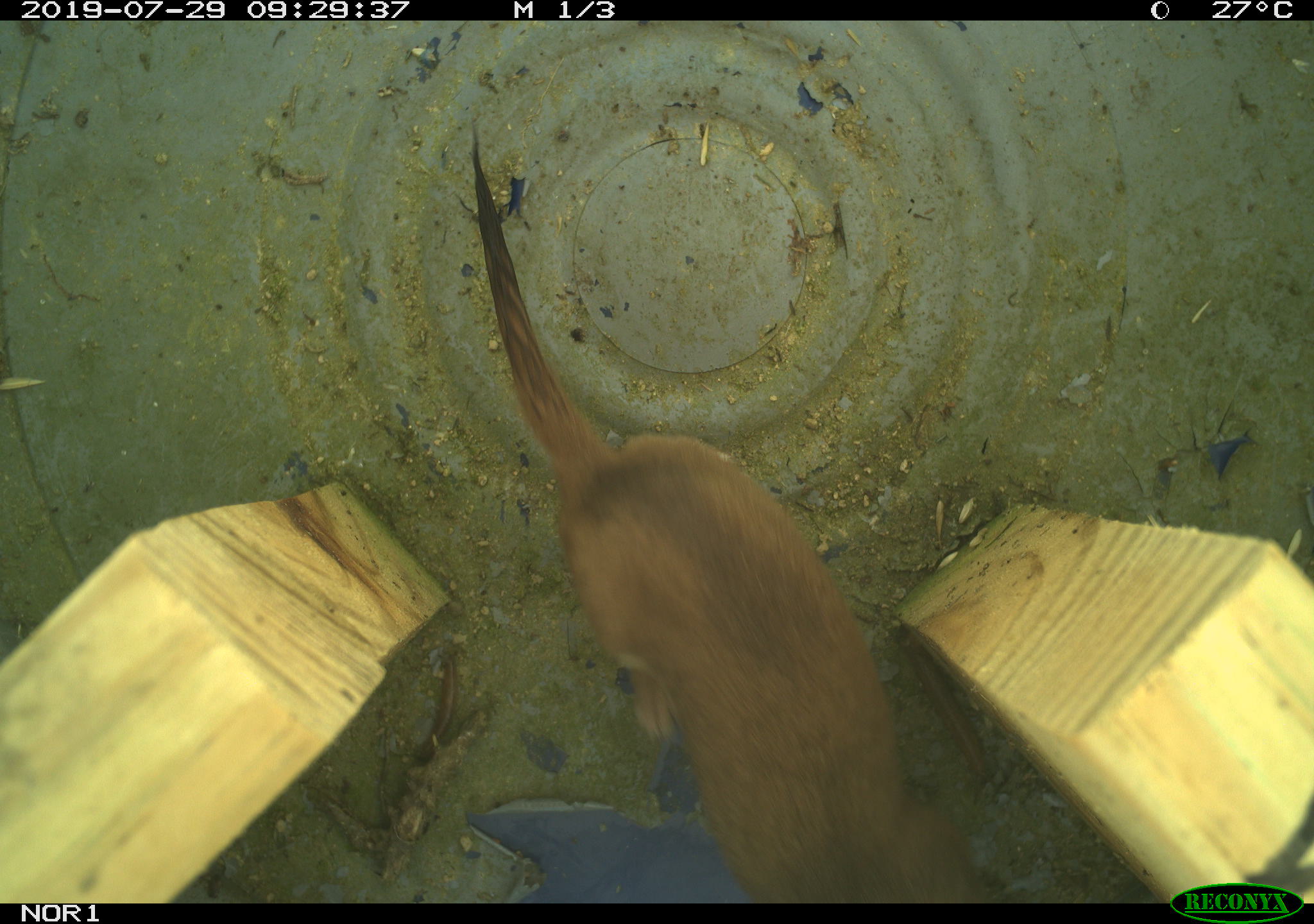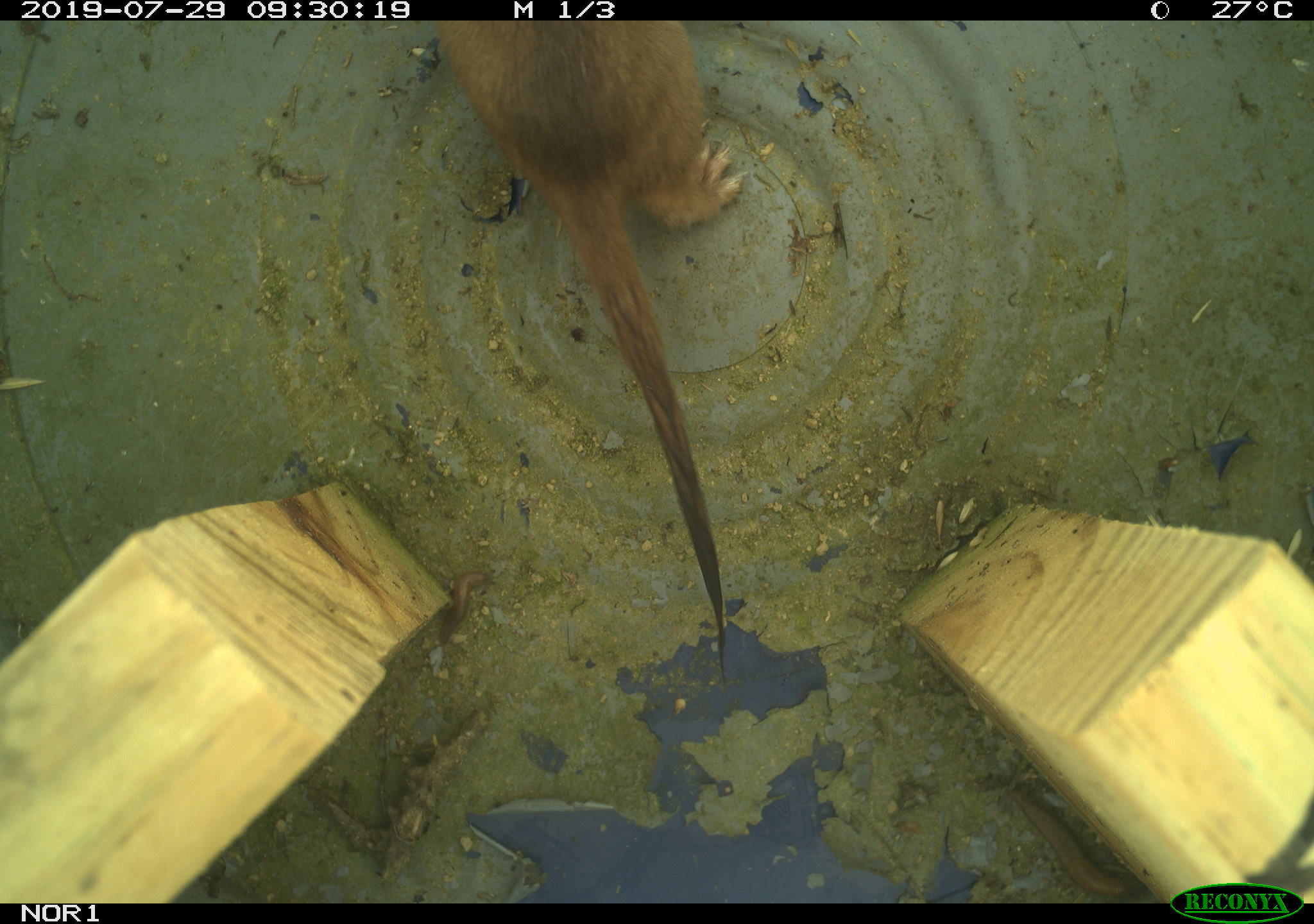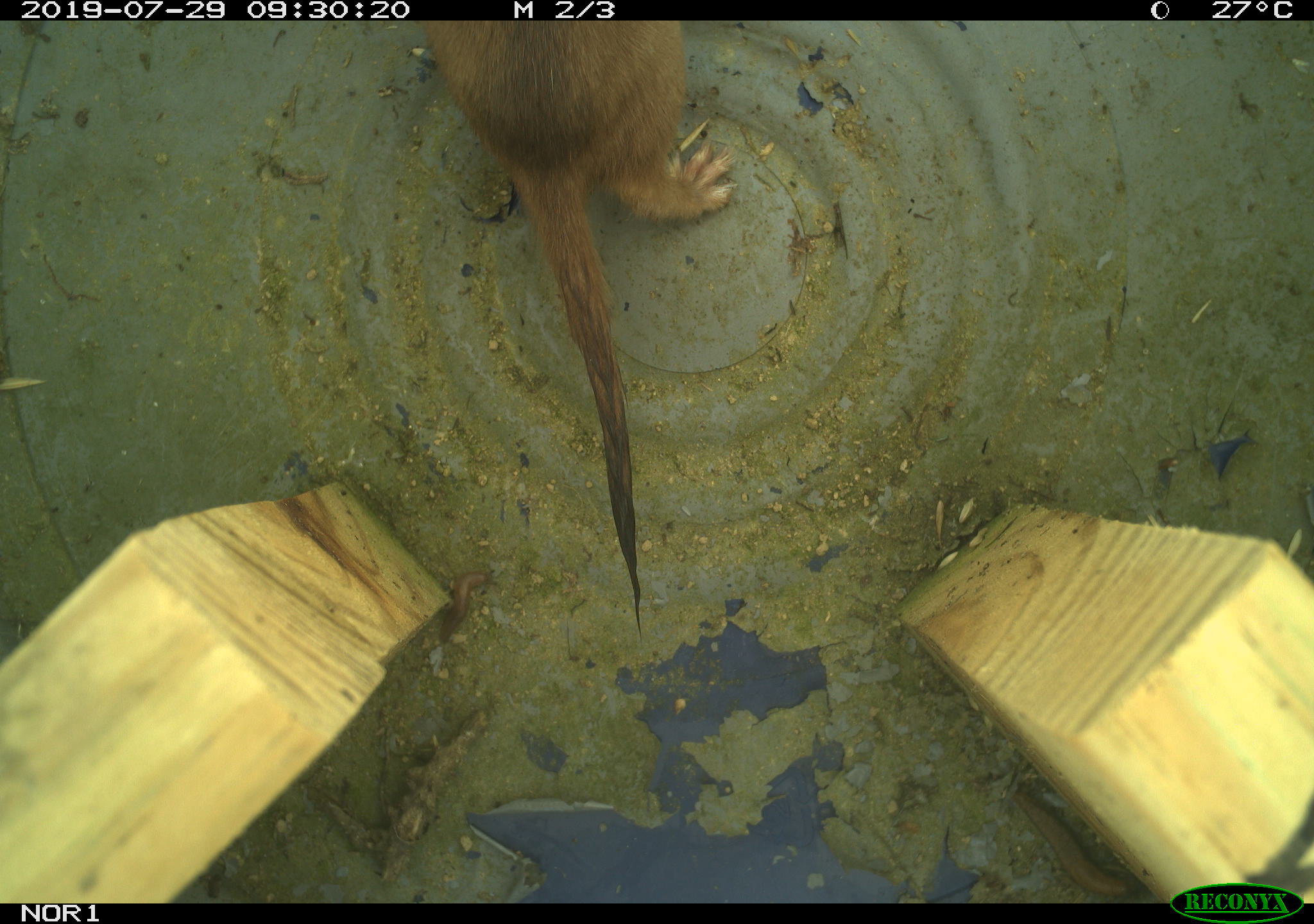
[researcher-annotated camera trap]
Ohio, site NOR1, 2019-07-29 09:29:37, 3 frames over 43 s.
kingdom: Animalia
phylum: Chordata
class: Mammalia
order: Carnivora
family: Mustelidae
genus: Neogale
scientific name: Neogale frenata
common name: long-tailed weasel